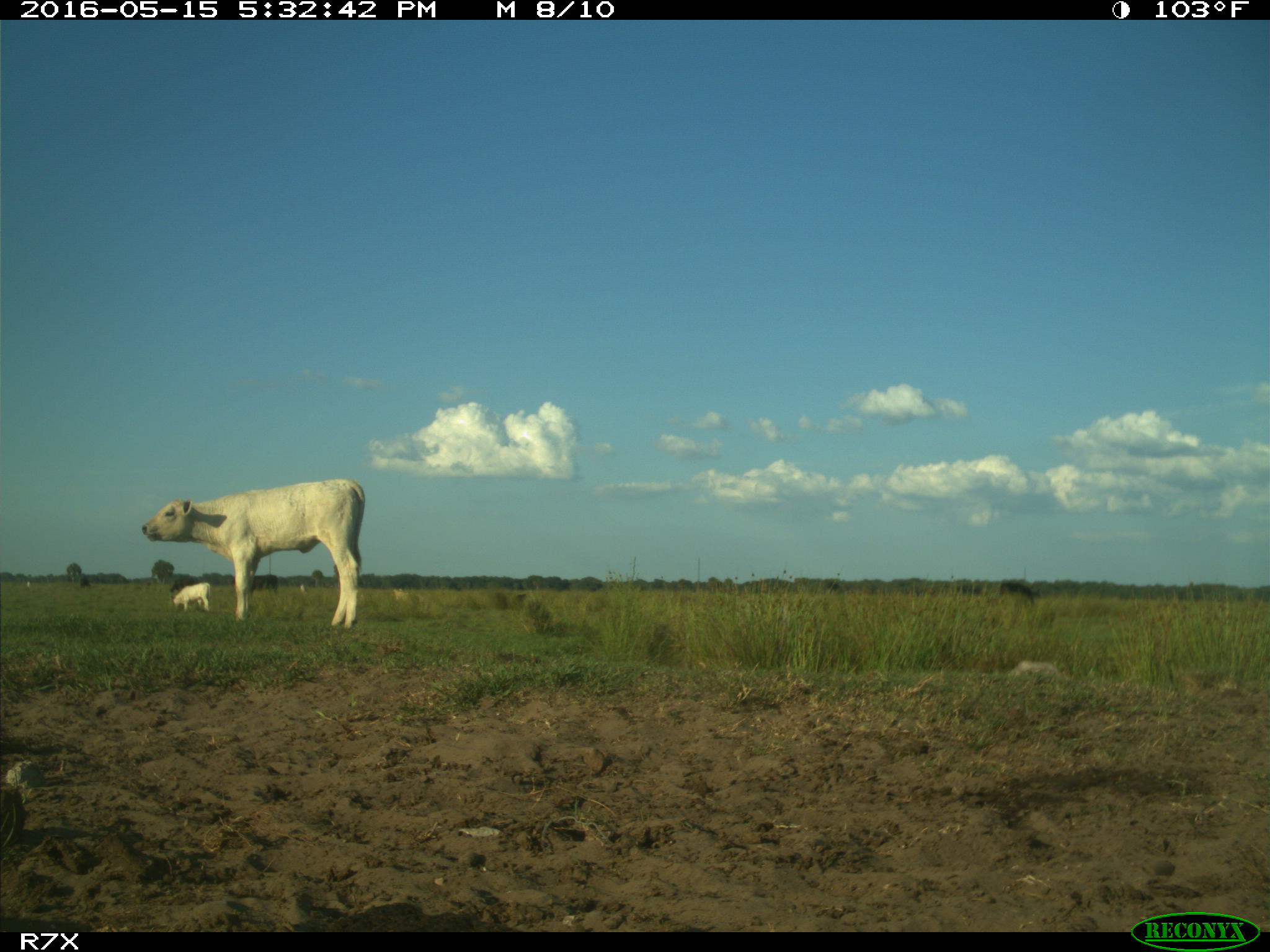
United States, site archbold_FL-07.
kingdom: Animalia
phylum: Chordata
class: Mammalia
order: Artiodactyla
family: Bovidae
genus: Bos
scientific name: Bos taurus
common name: domestic cow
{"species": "Bos taurus (domestic cow)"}